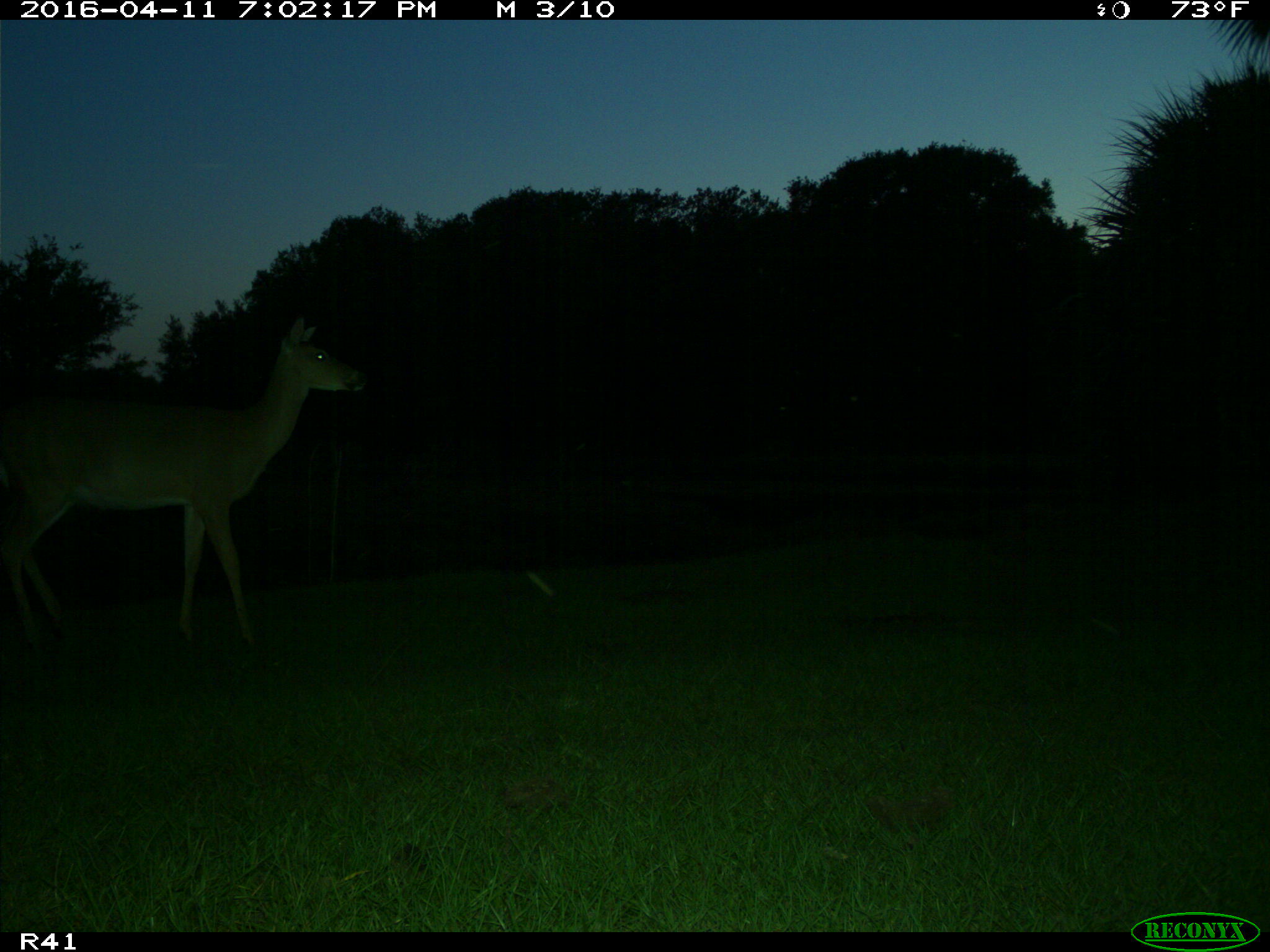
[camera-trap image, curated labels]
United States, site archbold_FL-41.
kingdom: Animalia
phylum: Chordata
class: Mammalia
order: Artiodactyla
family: Cervidae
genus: Odocoileus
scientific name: Odocoileus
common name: deer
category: unidentified deer